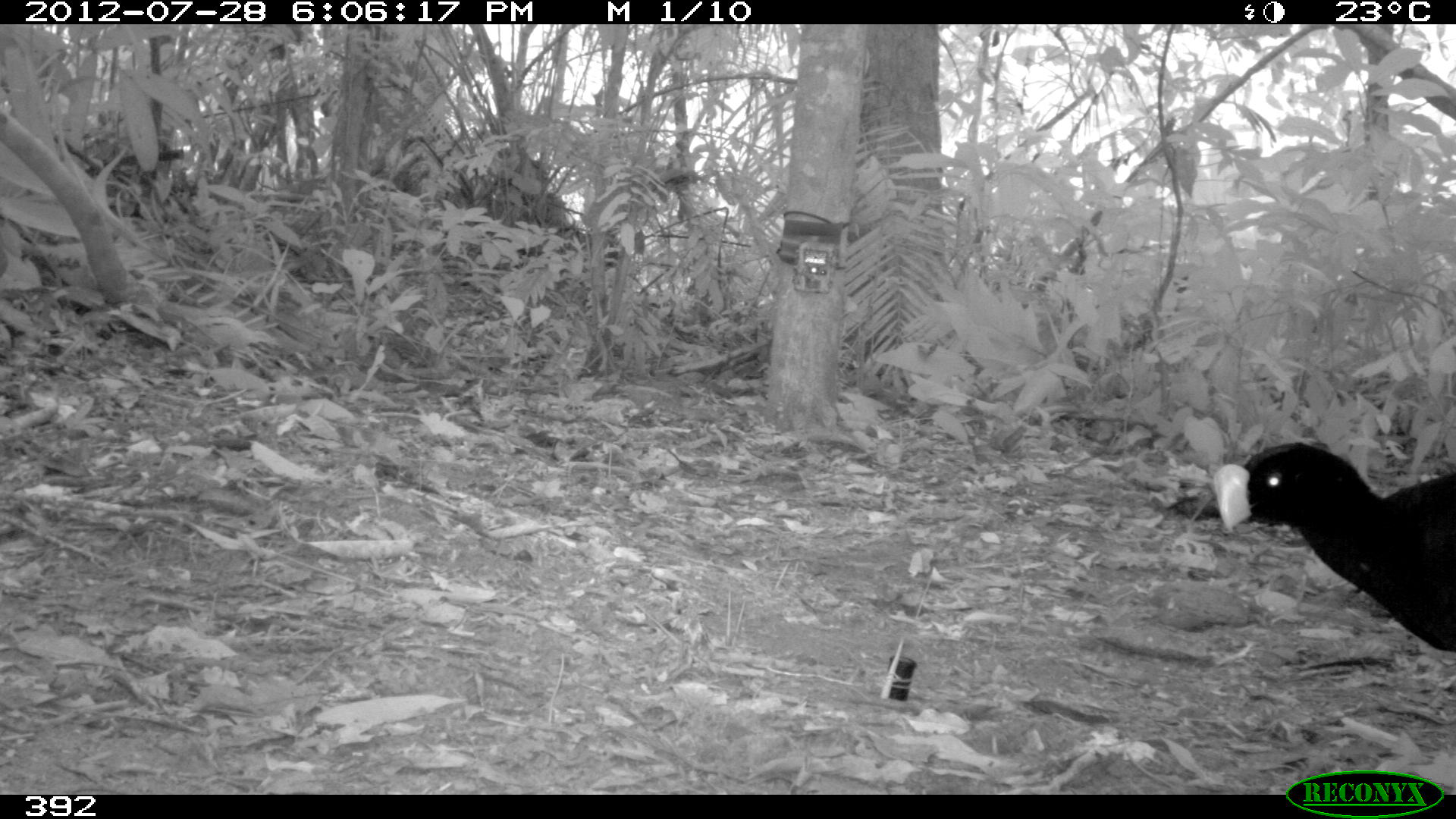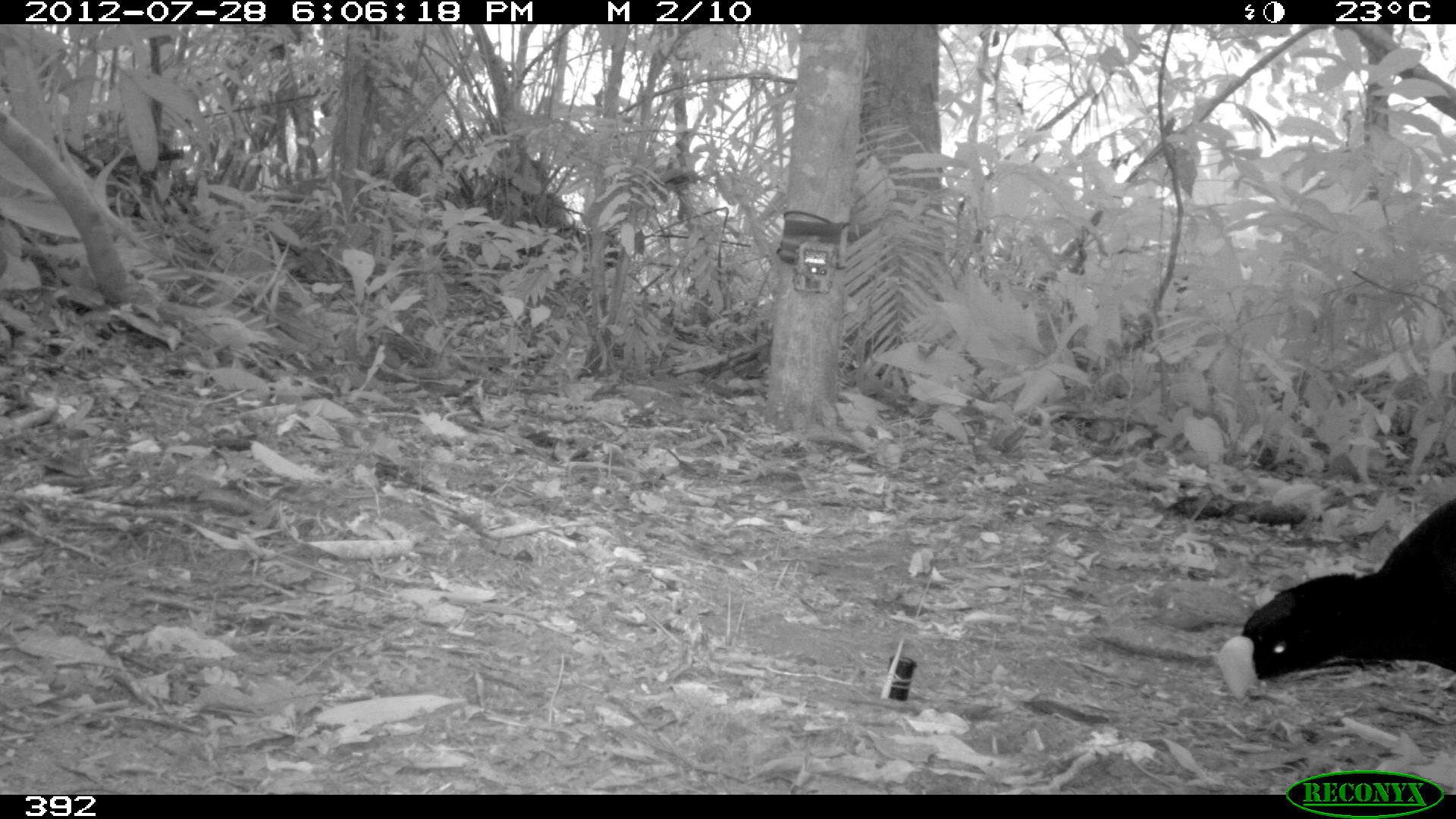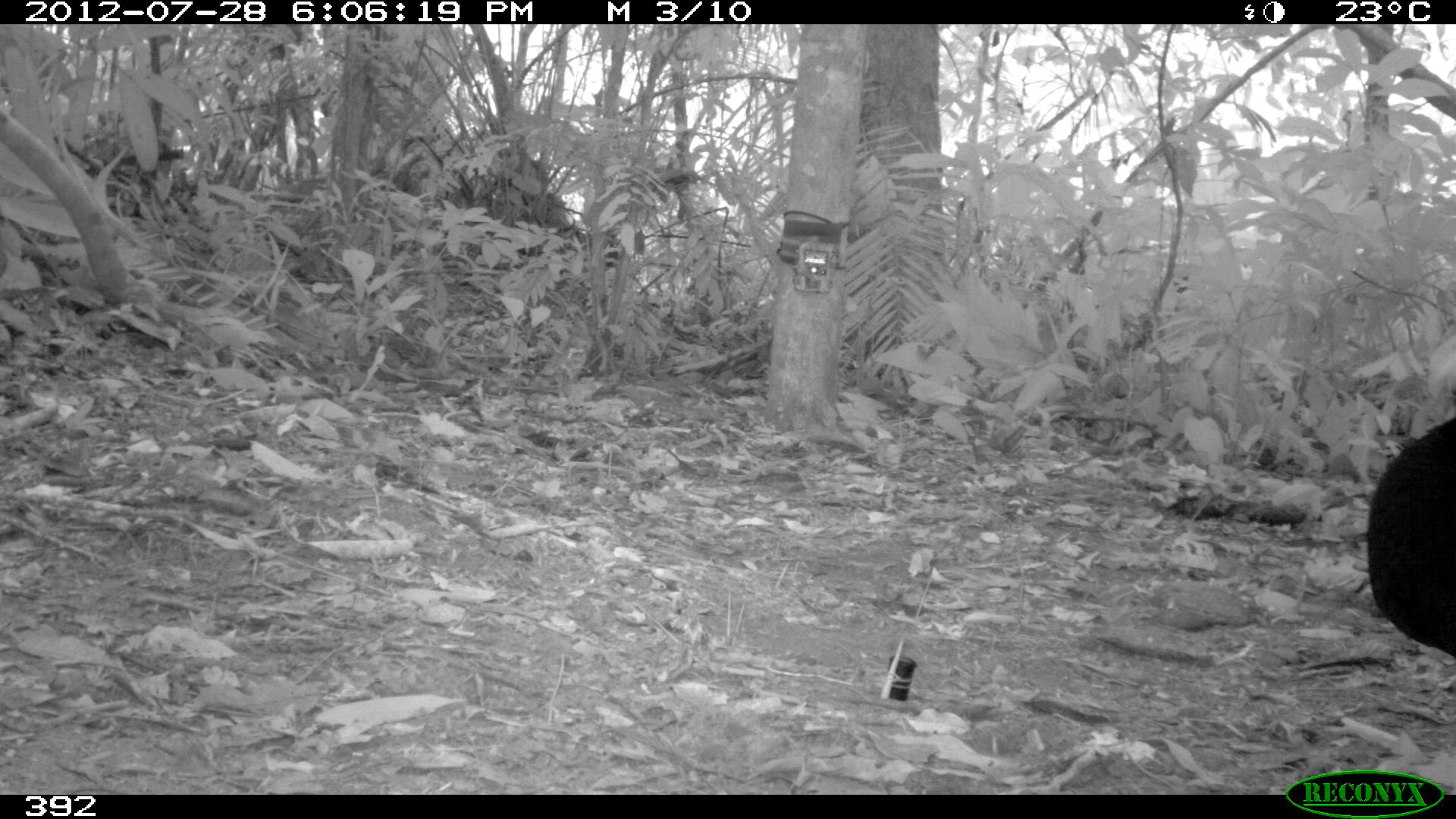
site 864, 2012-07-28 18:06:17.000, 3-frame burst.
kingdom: Animalia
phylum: Chordata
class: Aves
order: Galliformes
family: Cracidae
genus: Mitu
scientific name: Mitu tuberosum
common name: razor-billed curassow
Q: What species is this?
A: Mitu tuberosum (razor-billed curassow).